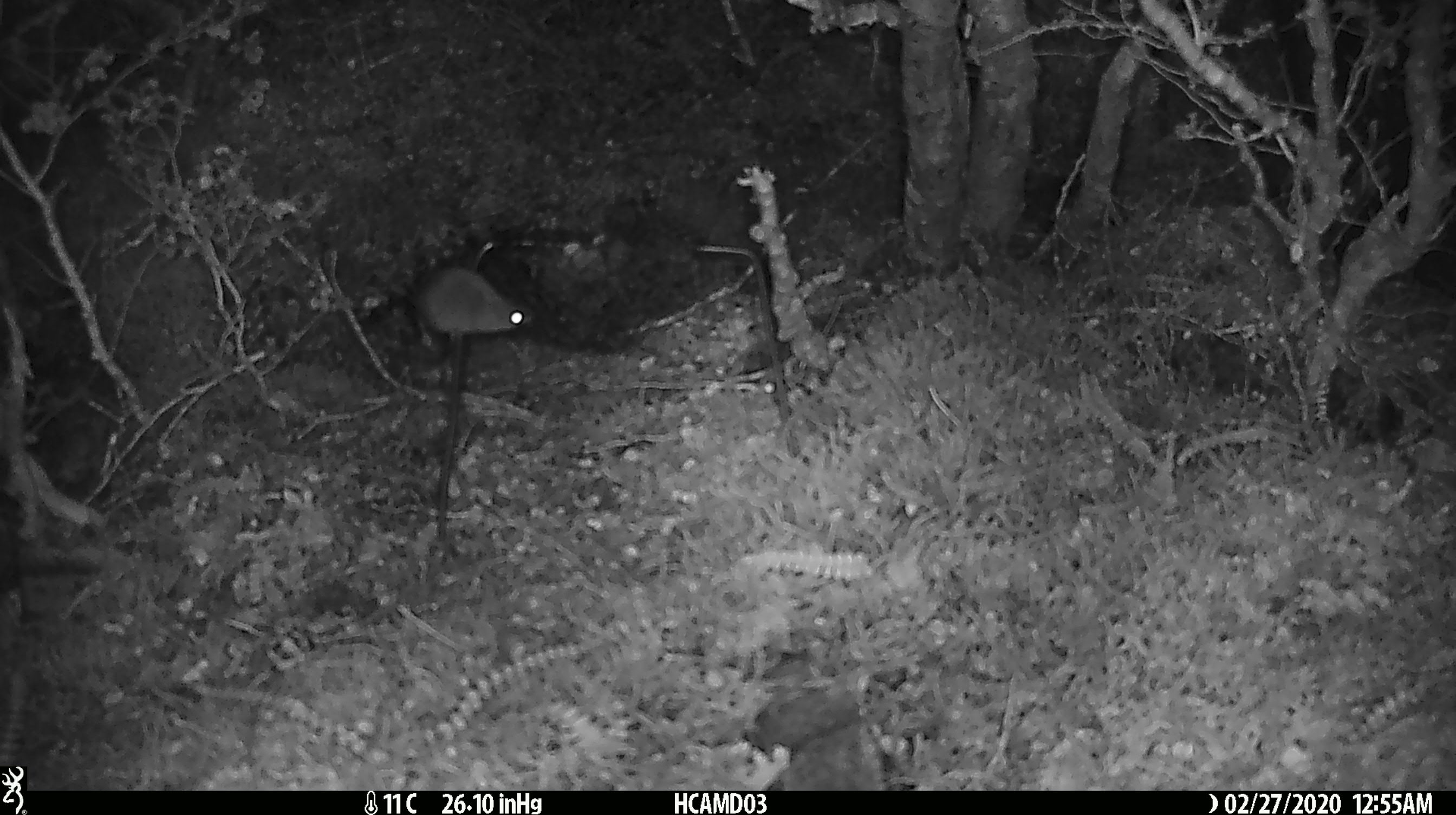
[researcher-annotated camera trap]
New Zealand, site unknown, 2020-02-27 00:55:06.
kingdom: Animalia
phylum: Chordata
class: Mammalia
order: Rodentia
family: Muridae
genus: Mus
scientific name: Mus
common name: mouse